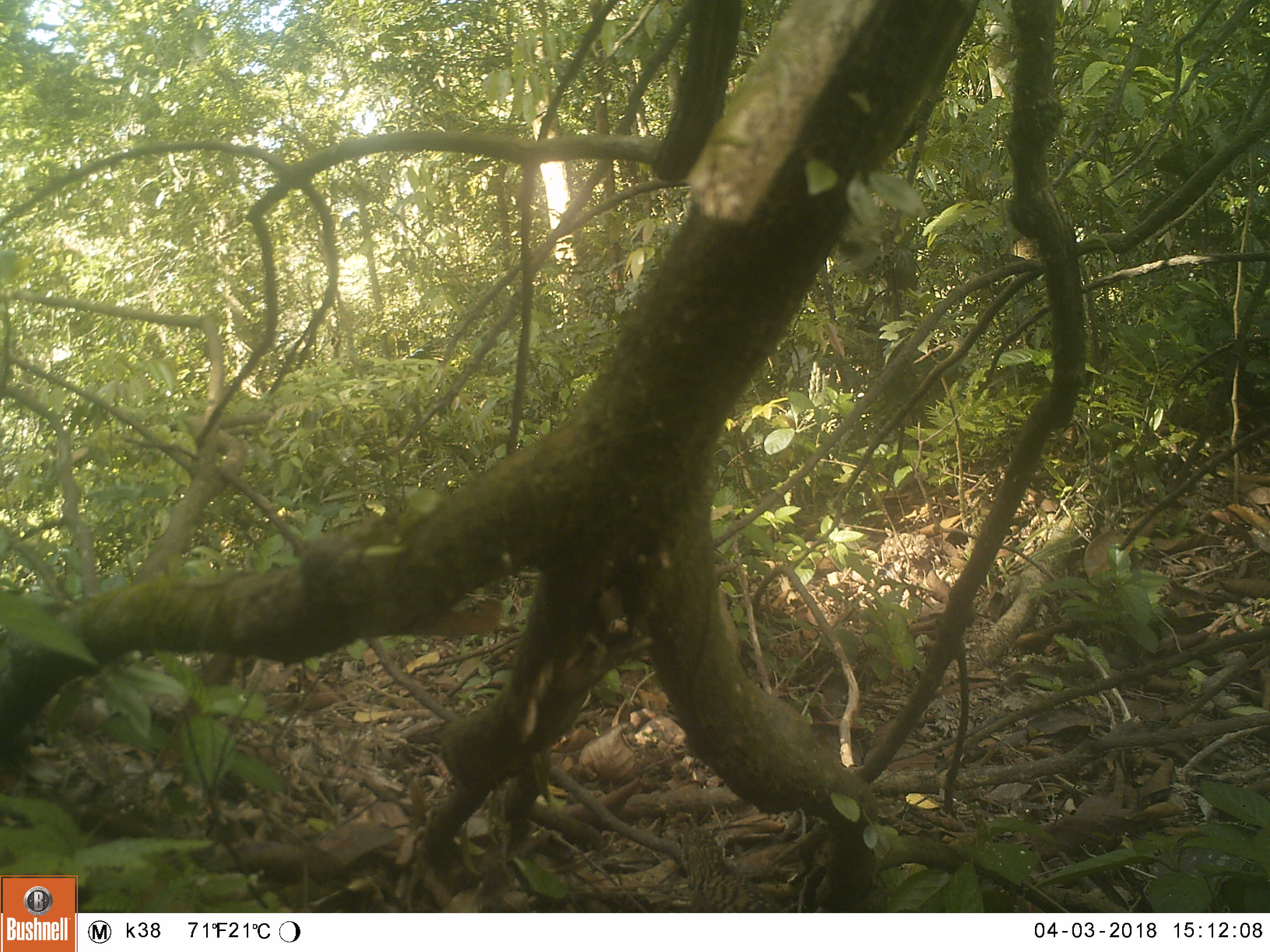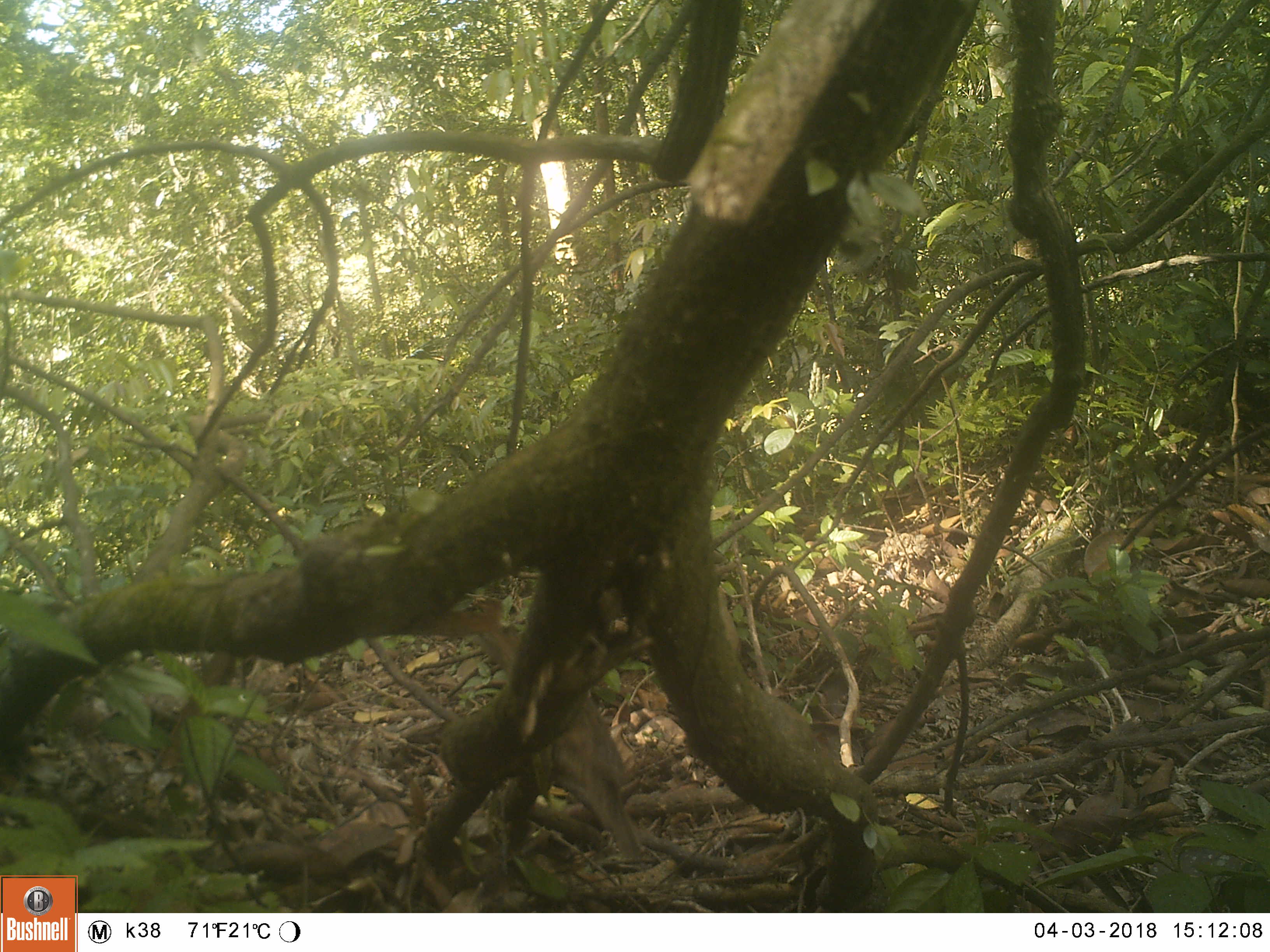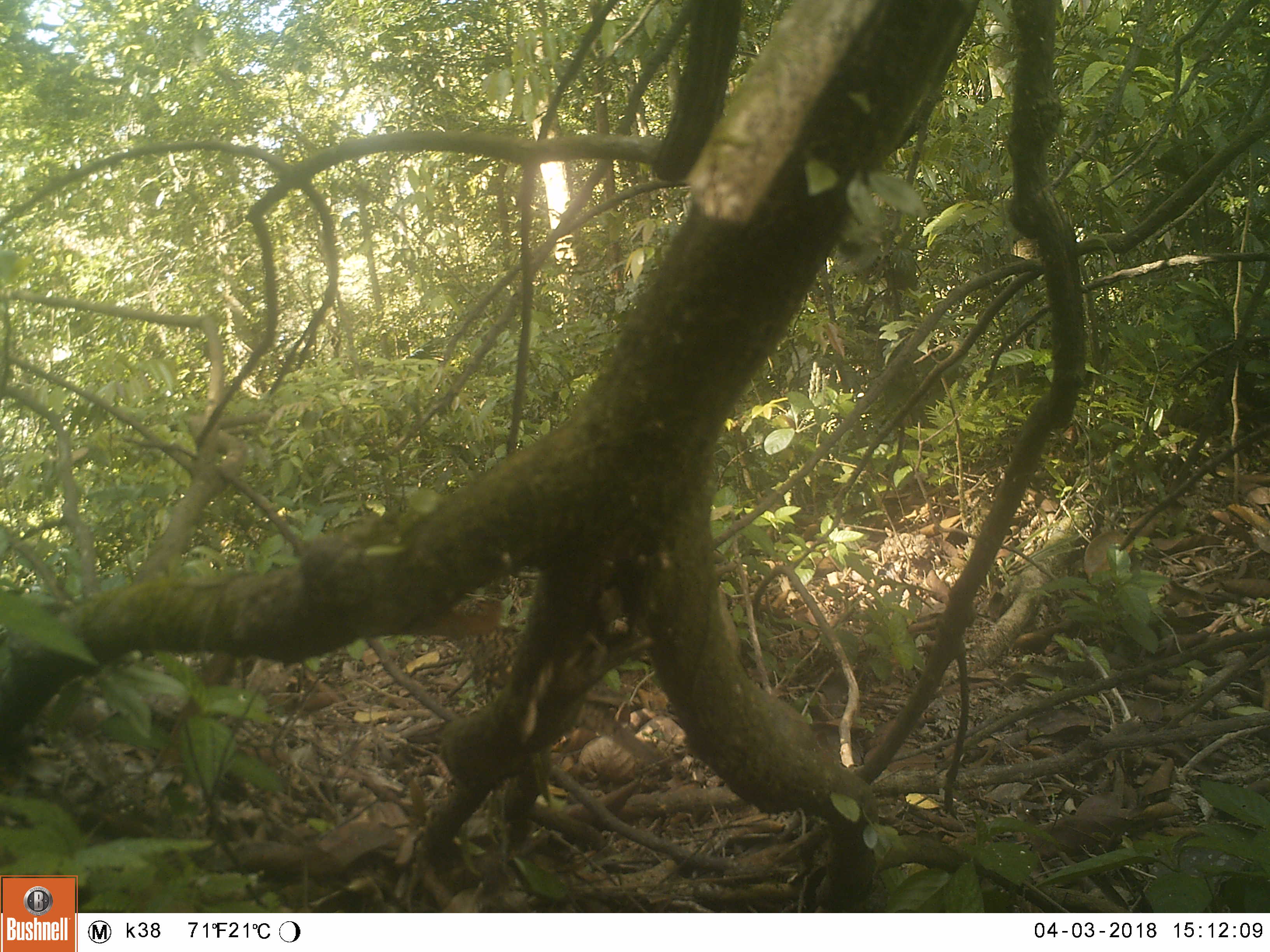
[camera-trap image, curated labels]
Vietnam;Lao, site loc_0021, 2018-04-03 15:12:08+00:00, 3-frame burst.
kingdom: Animalia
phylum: Chordata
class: Aves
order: Passeriformes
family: Turdidae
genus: Zoothera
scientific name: Zoothera dauma dauma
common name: scaly thrush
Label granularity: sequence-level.